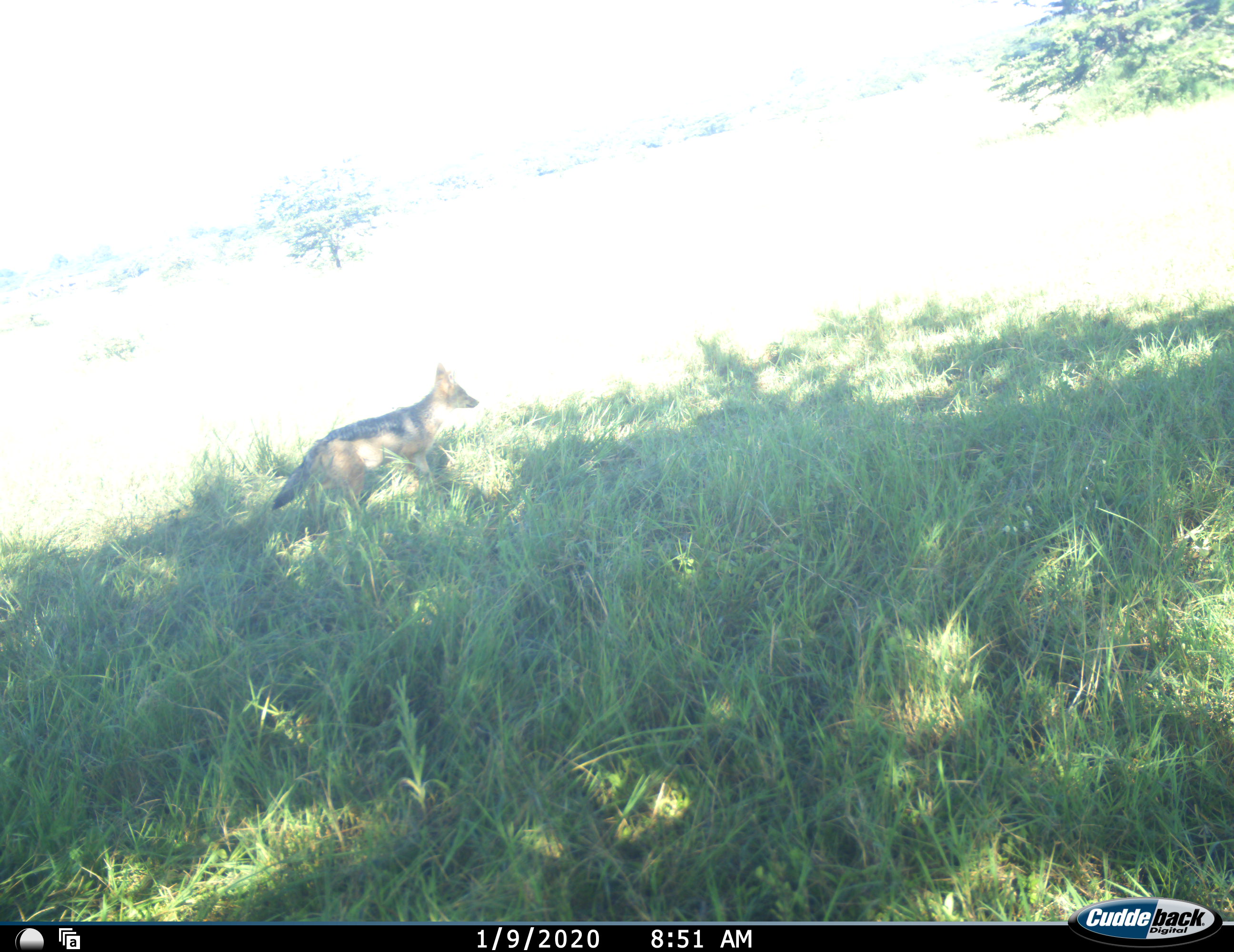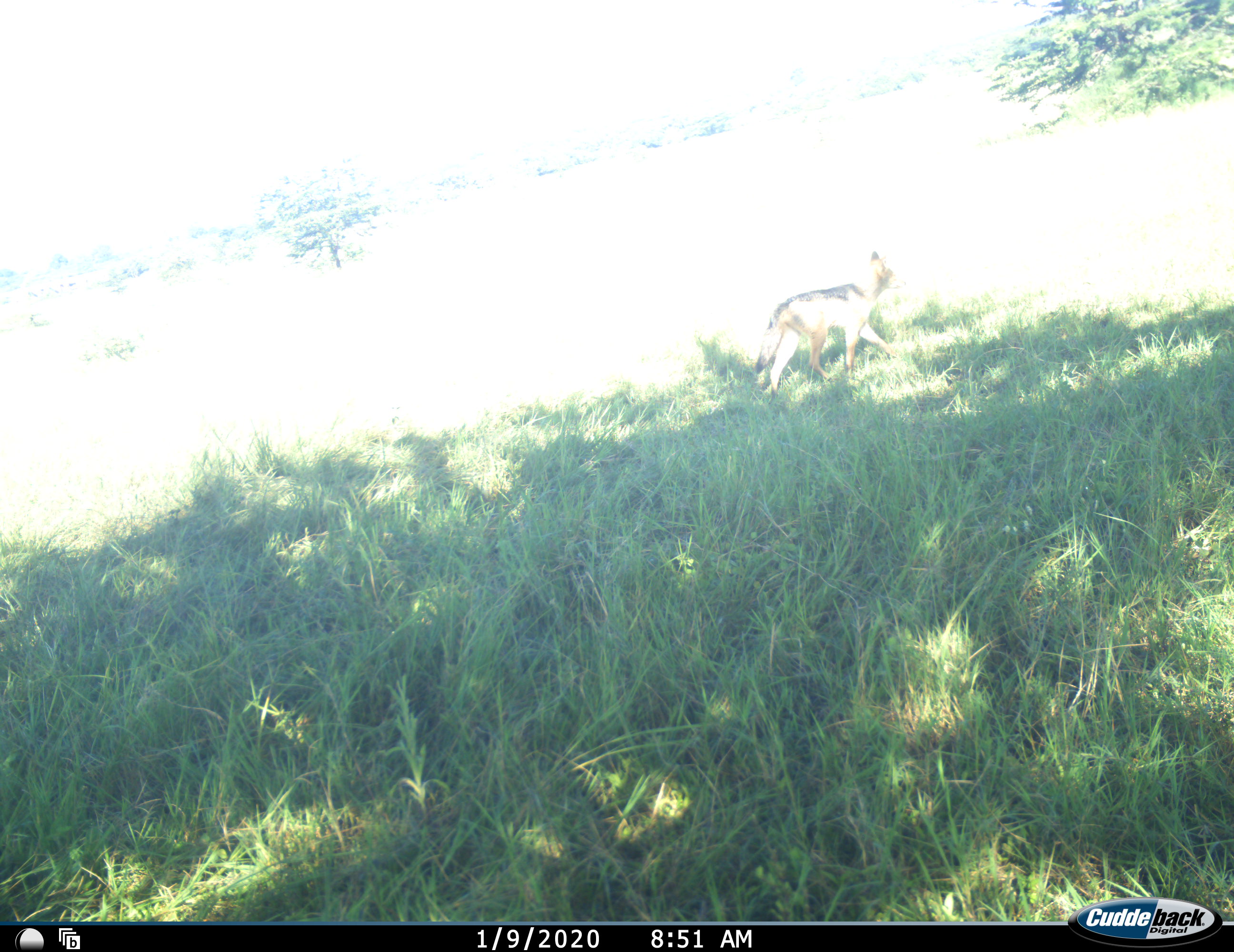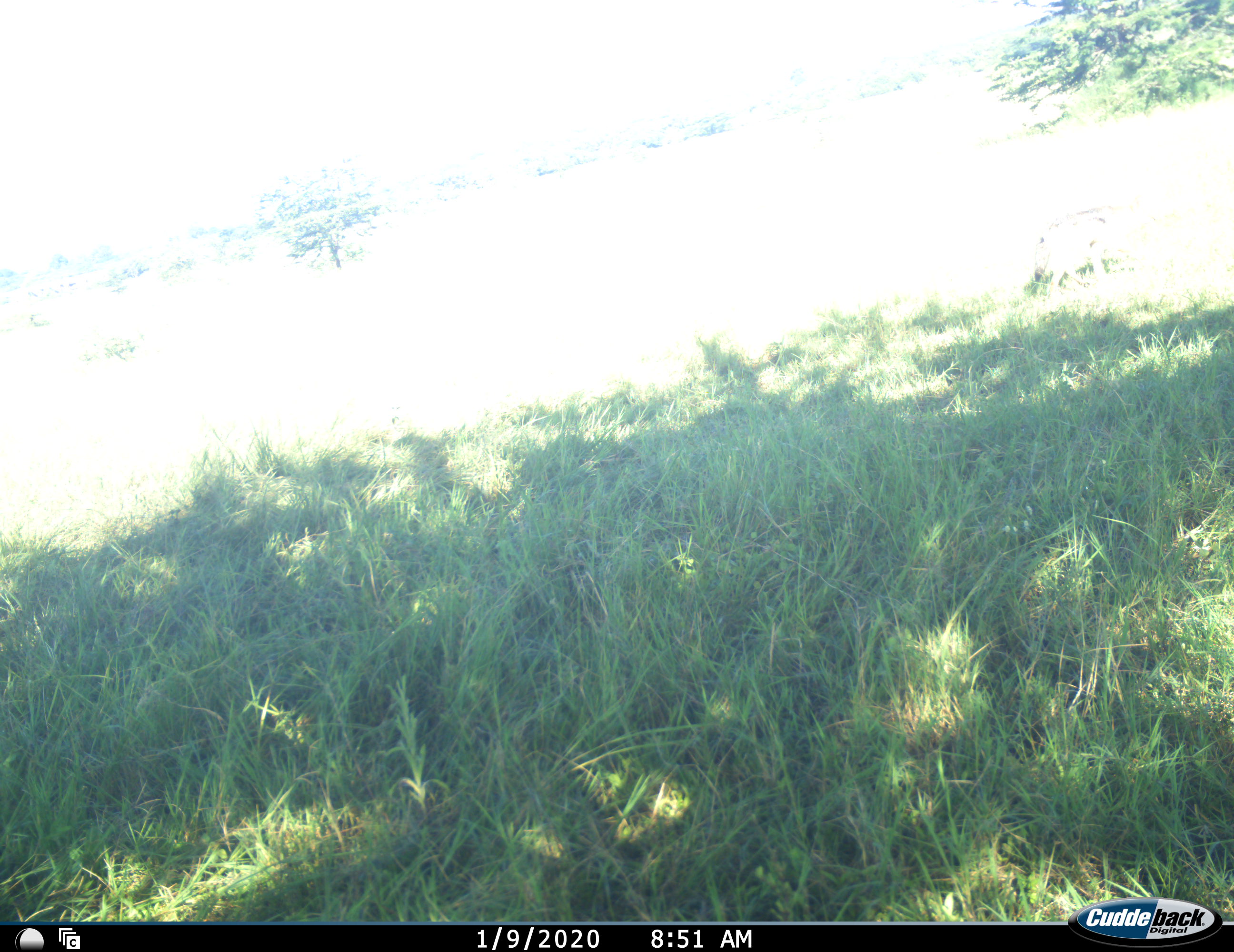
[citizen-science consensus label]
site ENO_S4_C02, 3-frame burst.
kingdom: Animalia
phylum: Chordata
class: Mammalia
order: Carnivora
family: Canidae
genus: Lupulella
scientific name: Lupulella mesomelas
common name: black-backed jackal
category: jackalblackbacked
Jackalblackbacked (black-backed jackal) (Lupulella mesomelas), count 1. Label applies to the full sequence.